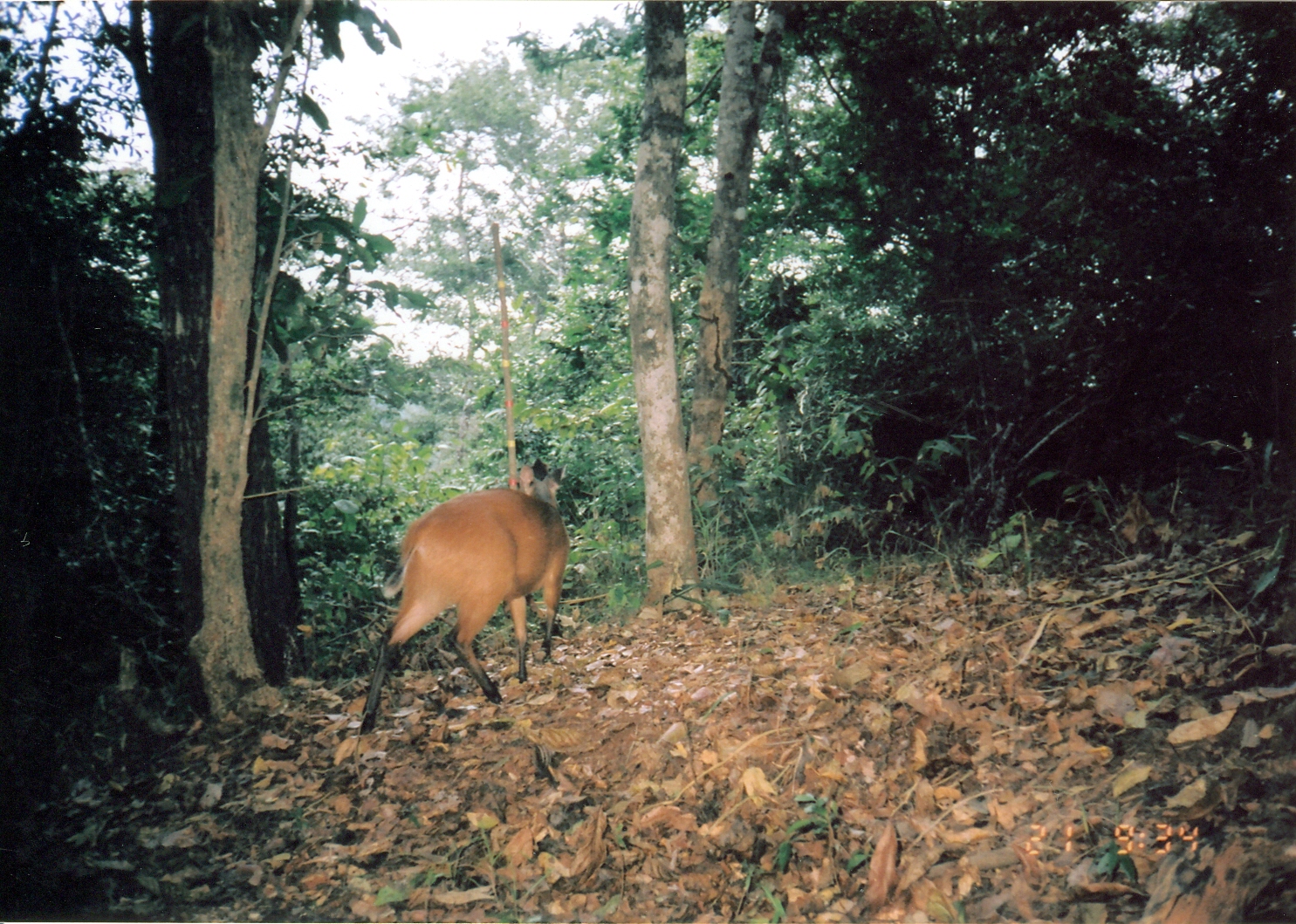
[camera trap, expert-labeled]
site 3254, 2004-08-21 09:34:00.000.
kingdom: Animalia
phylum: Chordata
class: Mammalia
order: Artiodactyla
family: Bovidae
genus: Cephalophus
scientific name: Cephalophus harveyi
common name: harvey's duiker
Cephalophus harveyi (harvey's duiker), count 1.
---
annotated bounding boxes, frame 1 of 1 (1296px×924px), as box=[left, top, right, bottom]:
cephalophus harveyi: box=[358, 457, 571, 736]